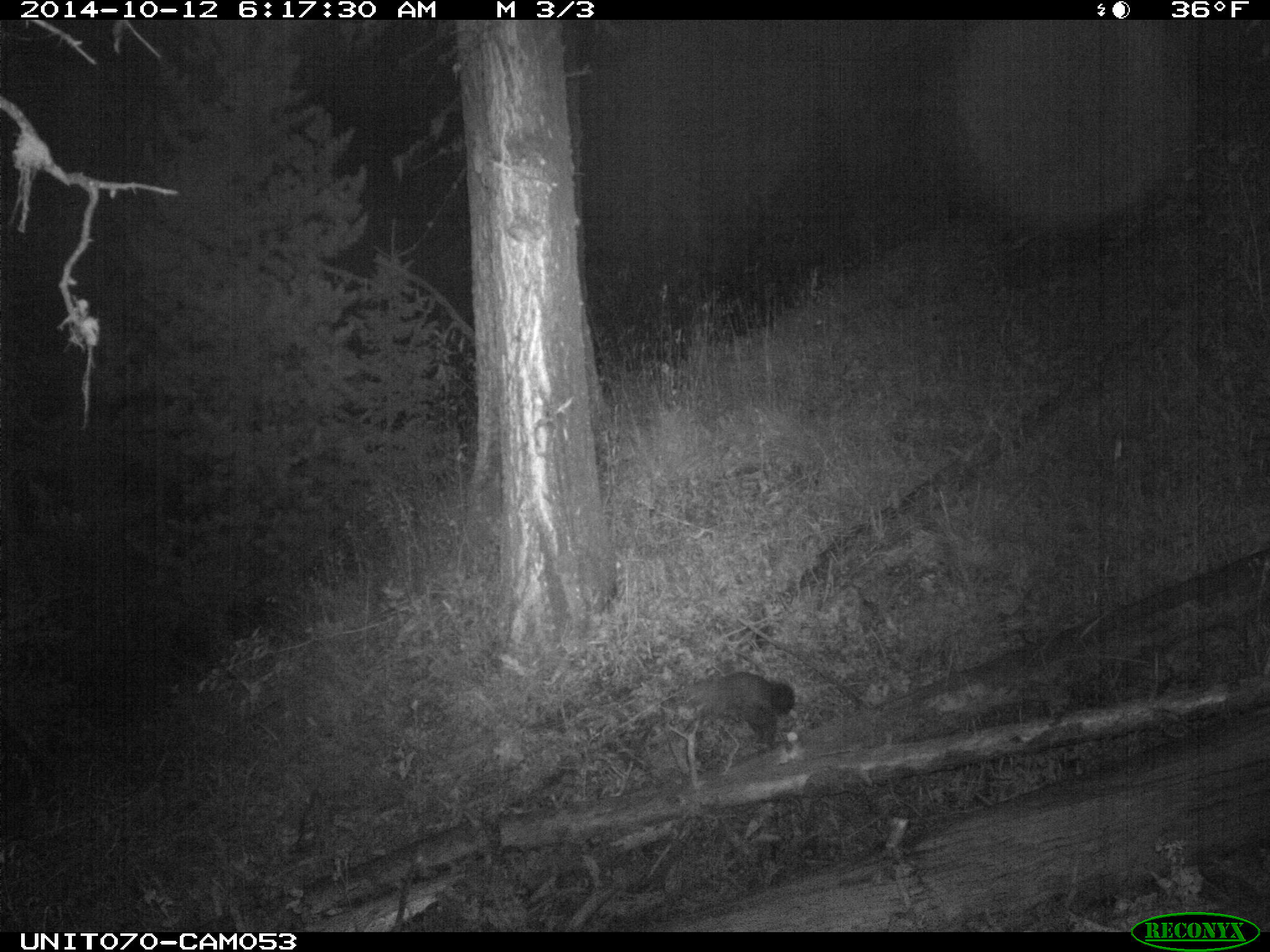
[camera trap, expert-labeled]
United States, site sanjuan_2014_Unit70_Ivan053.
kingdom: Animalia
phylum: Chordata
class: Mammalia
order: Carnivora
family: Mustelidae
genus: Martes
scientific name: Martes americana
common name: american marten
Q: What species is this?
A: Martes americana (american marten).